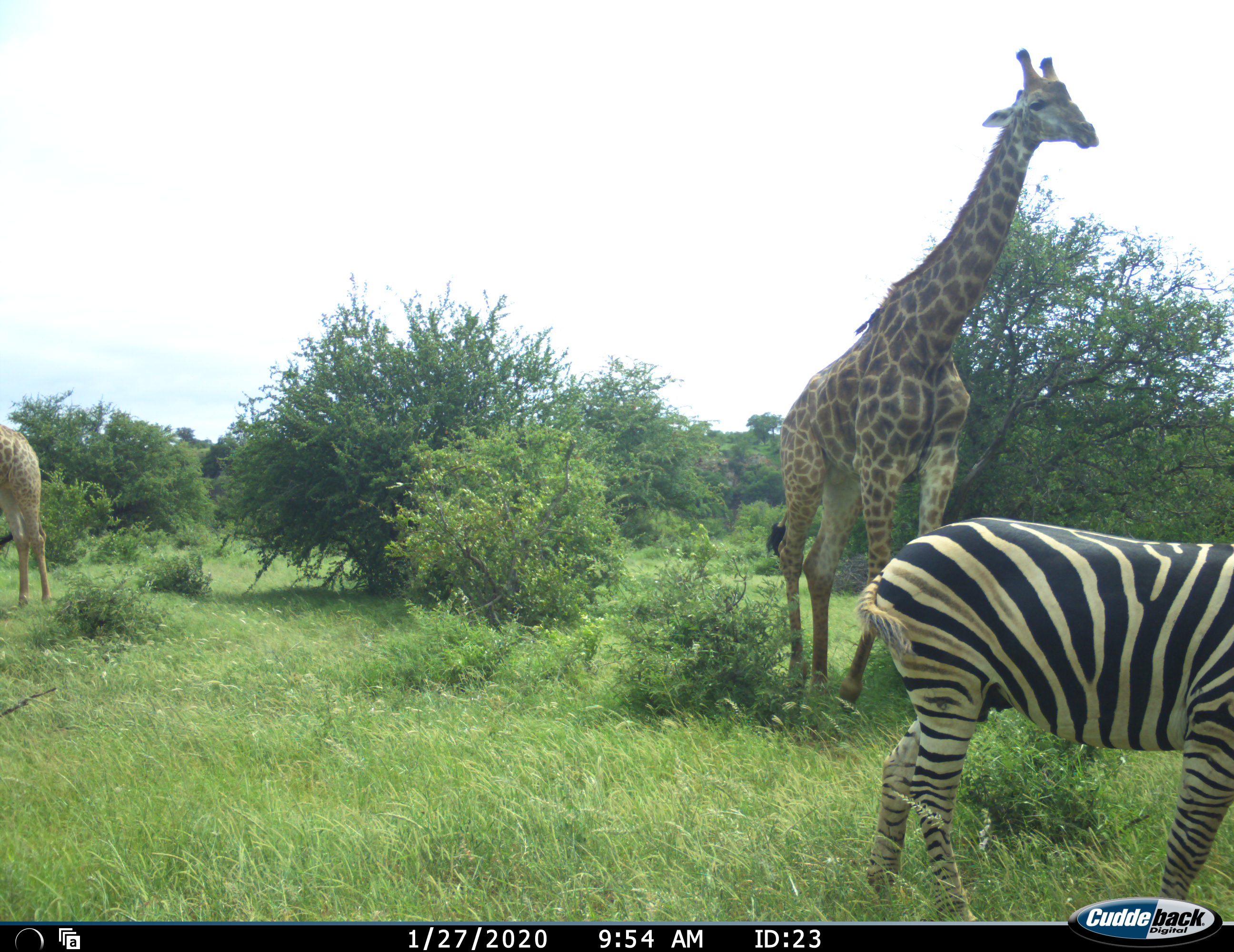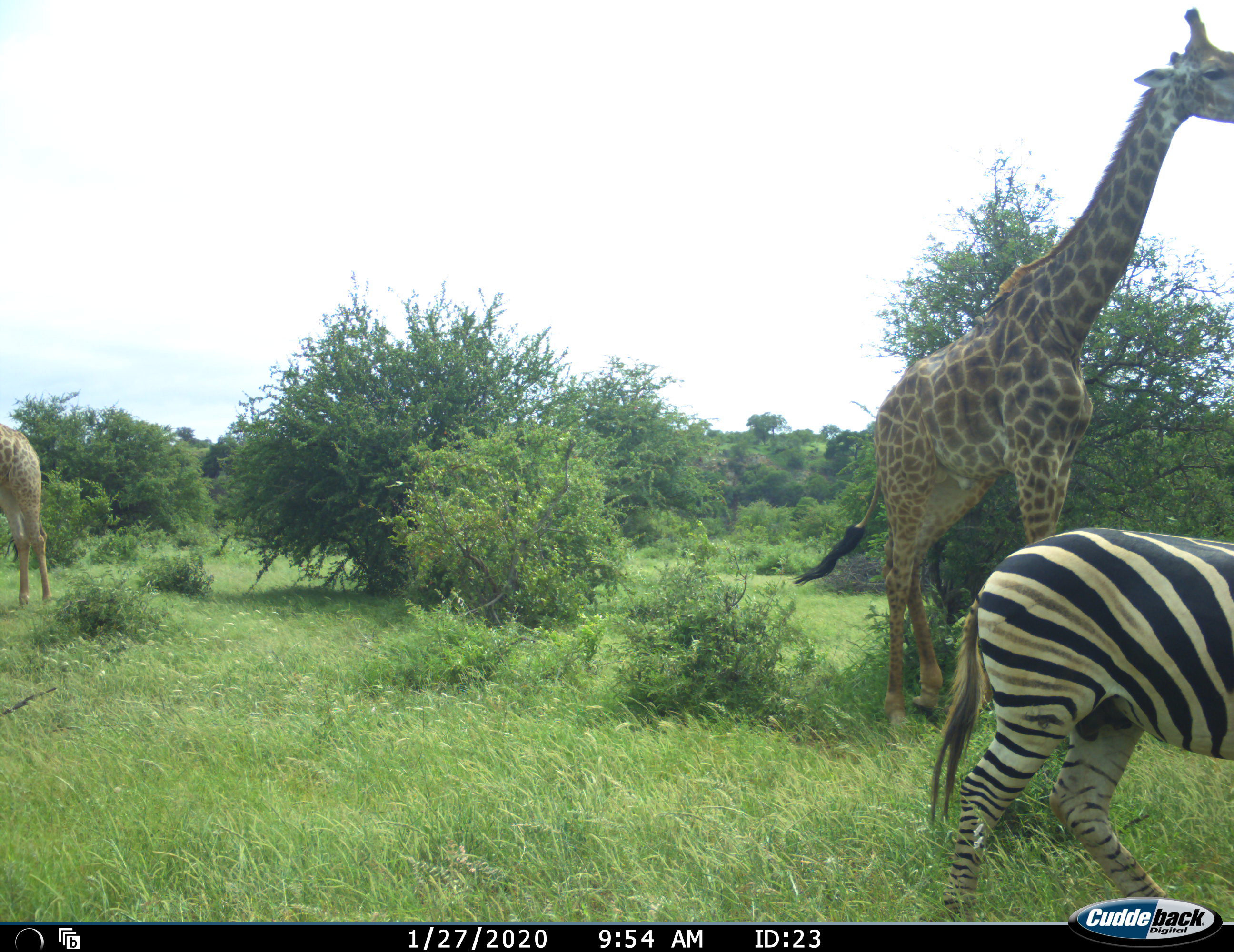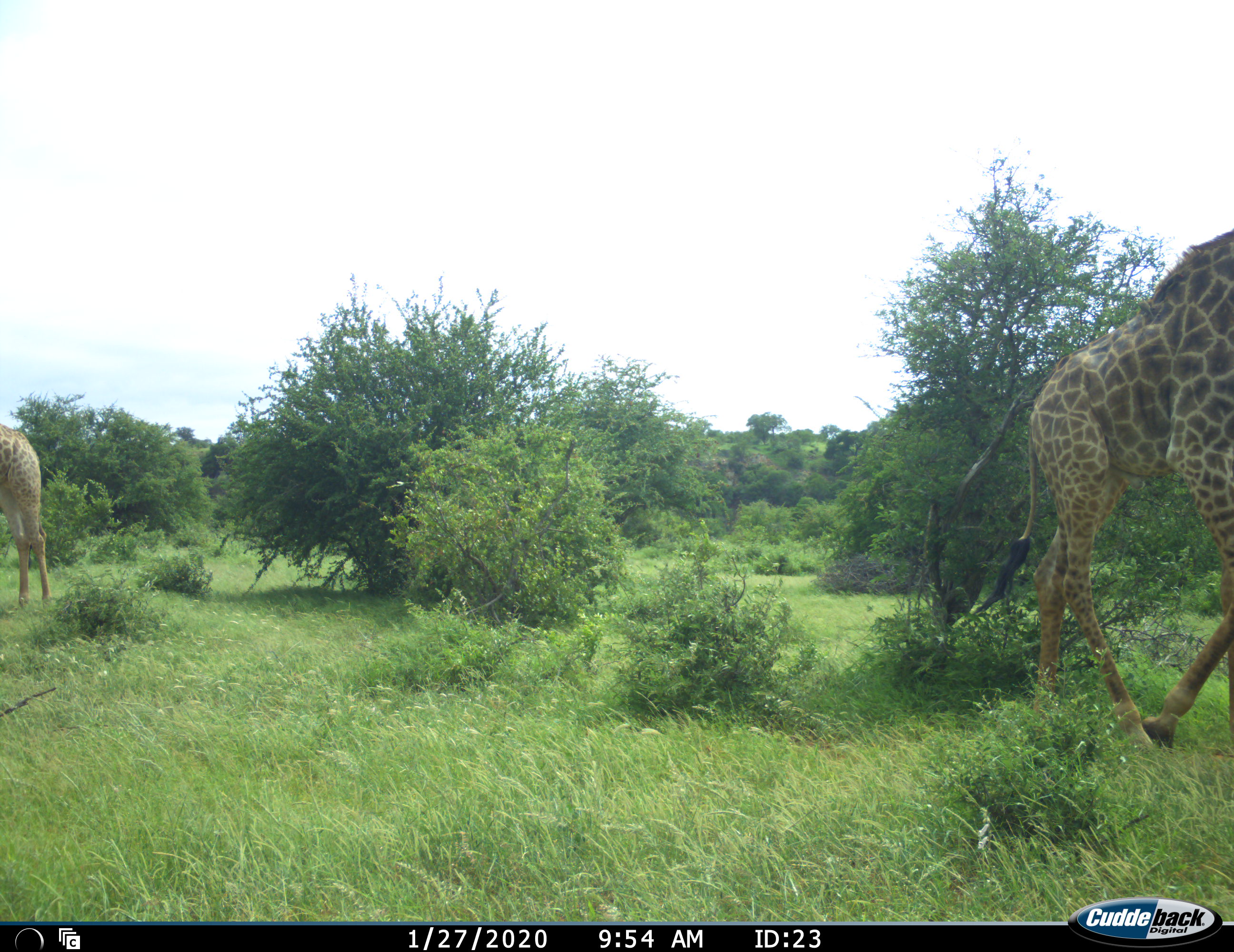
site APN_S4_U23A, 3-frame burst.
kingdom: Animalia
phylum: Chordata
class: Mammalia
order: Artiodactyla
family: Giraffidae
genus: Giraffa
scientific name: Giraffa camelopardalis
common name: giraffe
Giraffe (Giraffa camelopardalis), count 2. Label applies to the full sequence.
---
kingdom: Animalia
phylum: Chordata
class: Mammalia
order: Perissodactyla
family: Equidae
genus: Equus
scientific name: Equus quagga burchellii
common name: burchell's zebra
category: zebraburchells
Zebraburchells (burchell's zebra) (Equus quagga burchellii), count 1. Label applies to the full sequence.